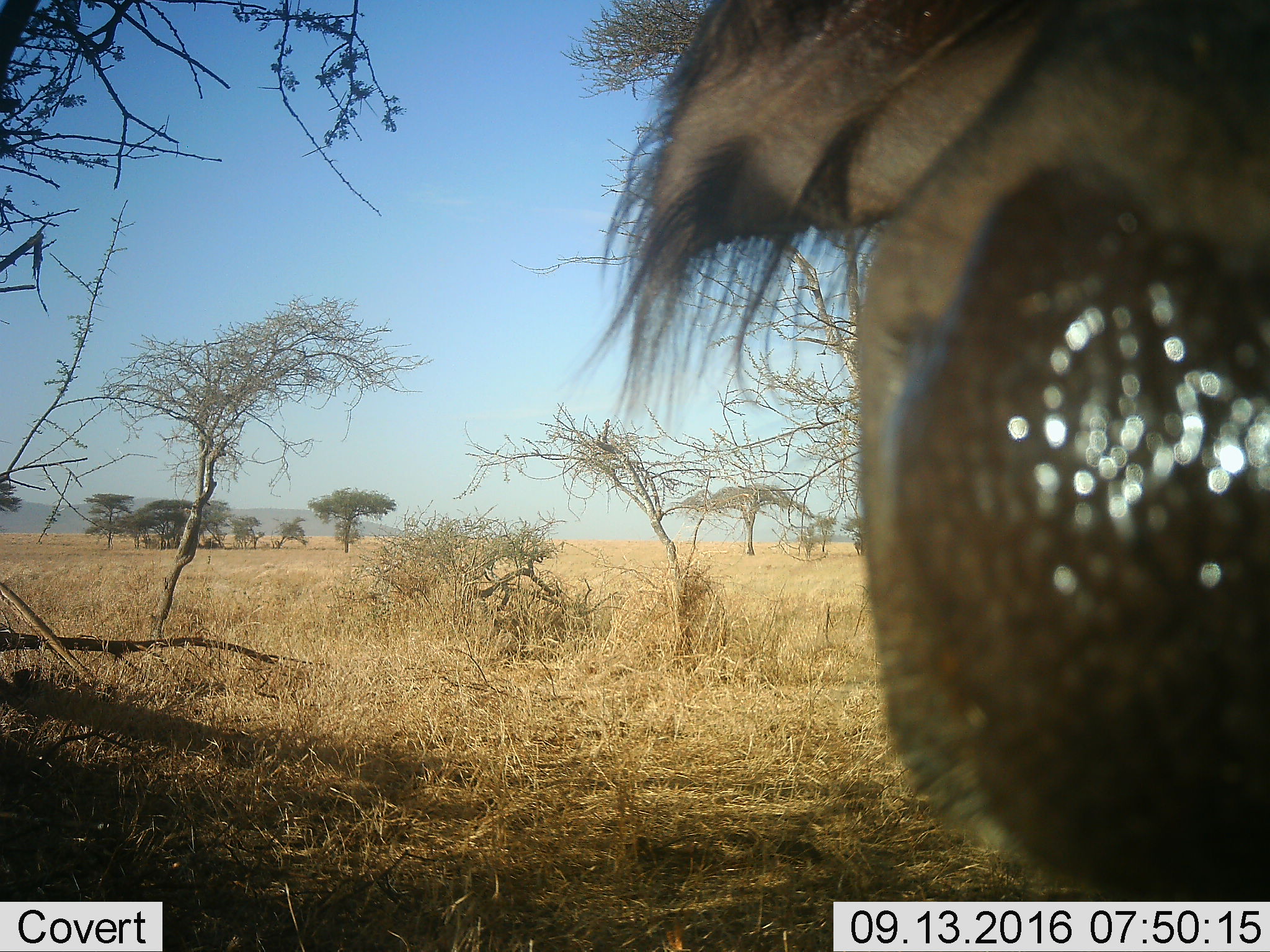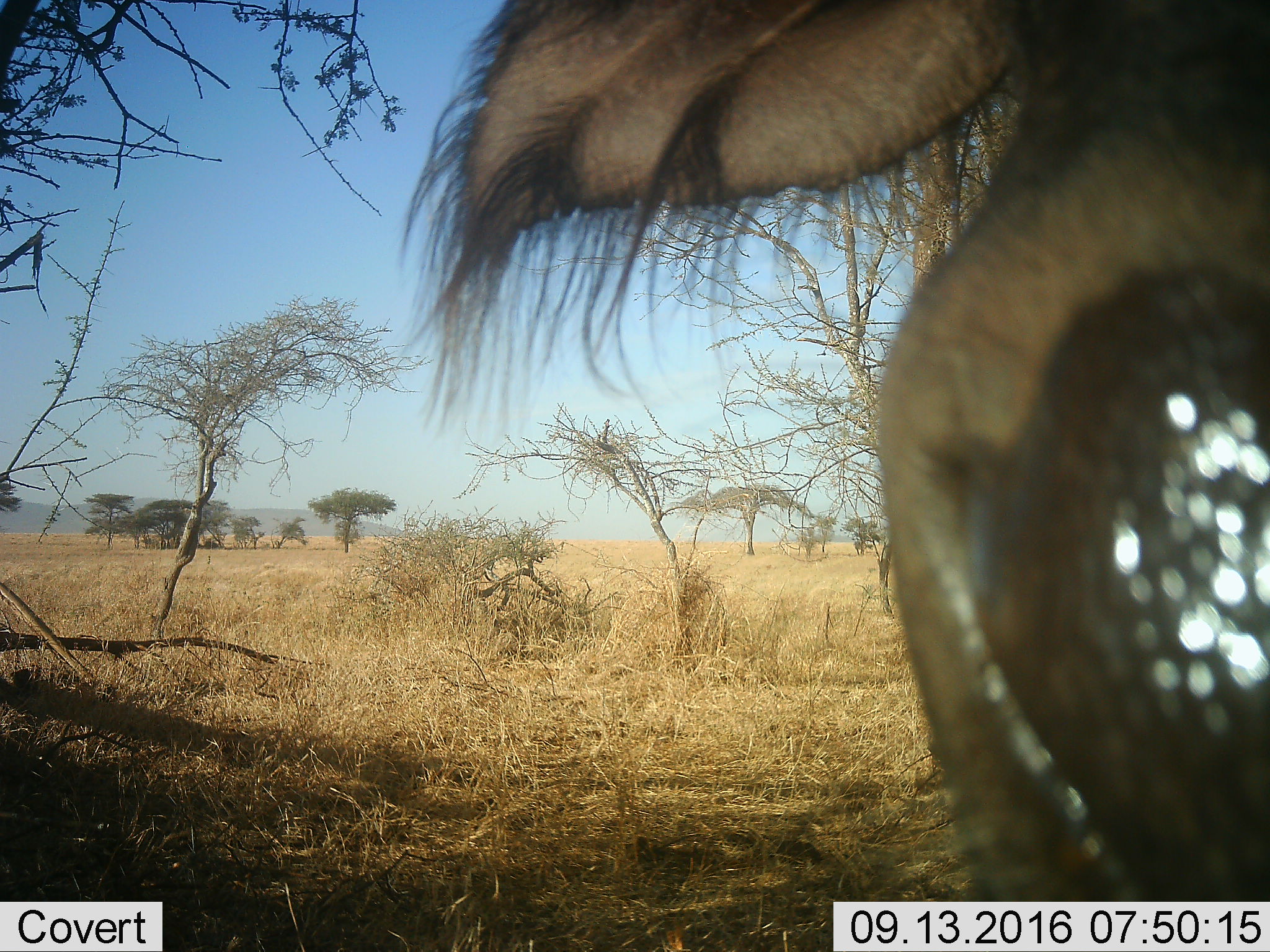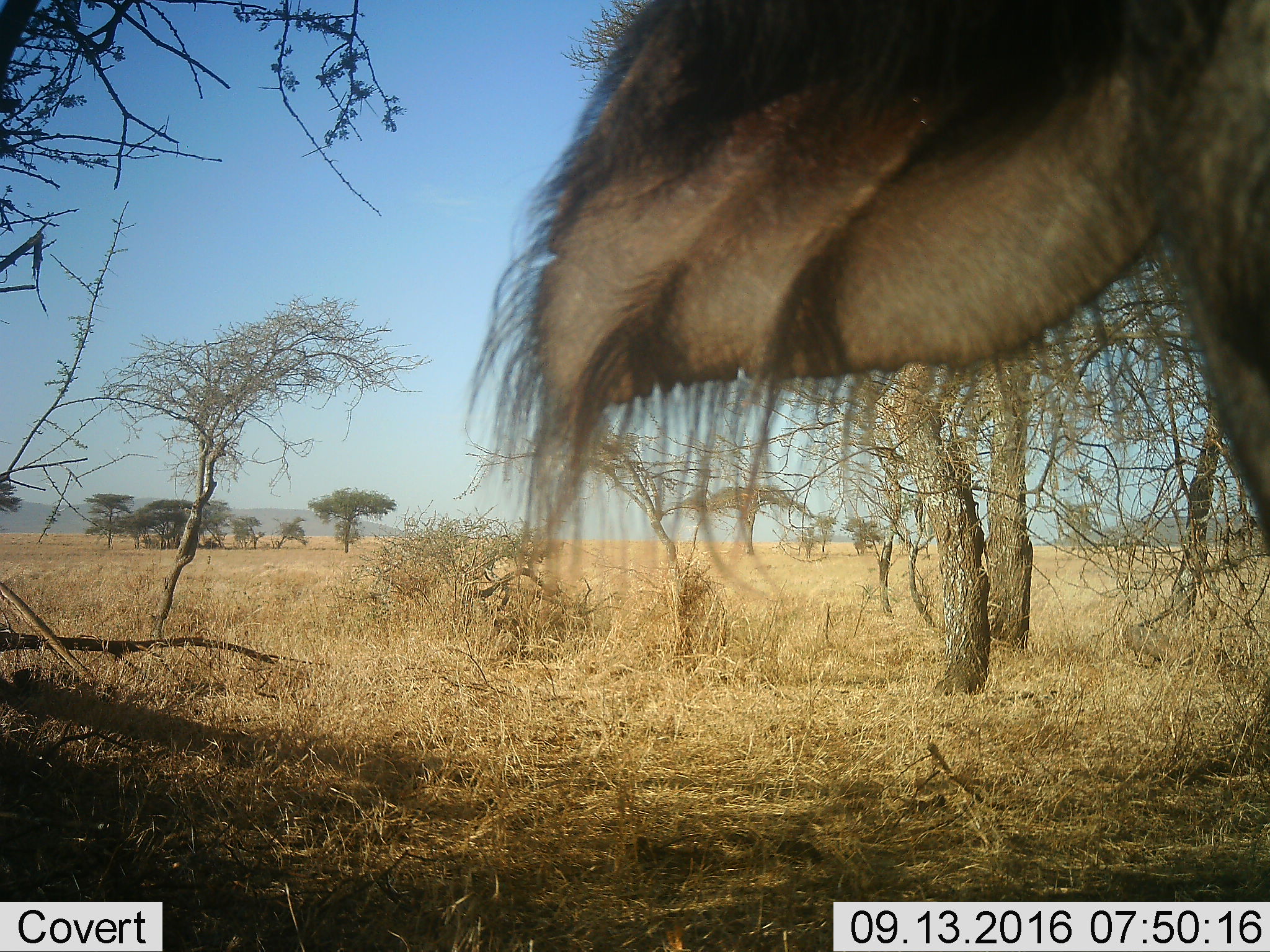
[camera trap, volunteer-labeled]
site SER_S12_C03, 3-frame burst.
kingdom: Animalia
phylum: Chordata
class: Mammalia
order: Artiodactyla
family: Suidae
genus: Phacochoerus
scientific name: Phacochoerus africanus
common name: warthog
Warthog (Phacochoerus africanus), count 1. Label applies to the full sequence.